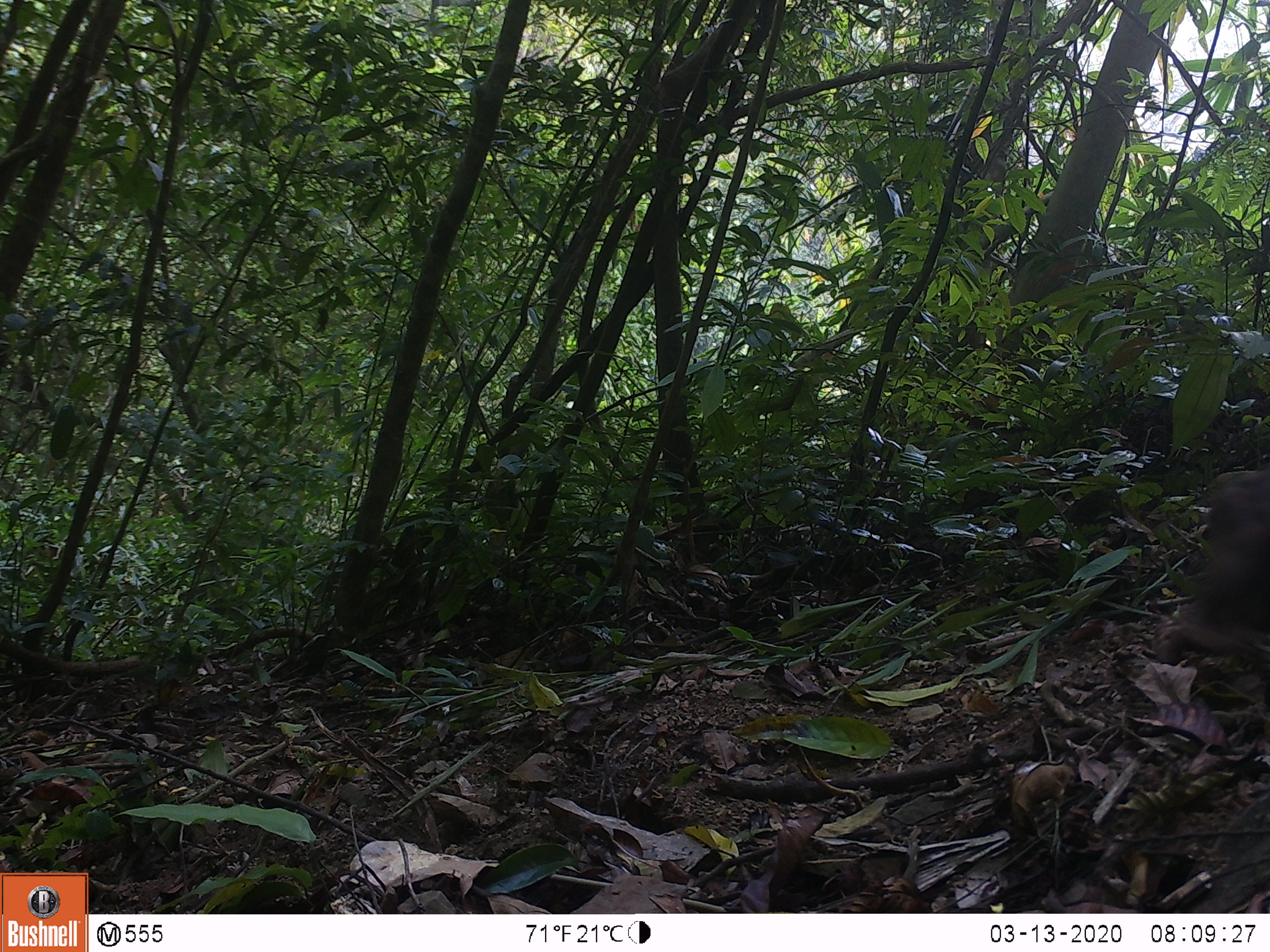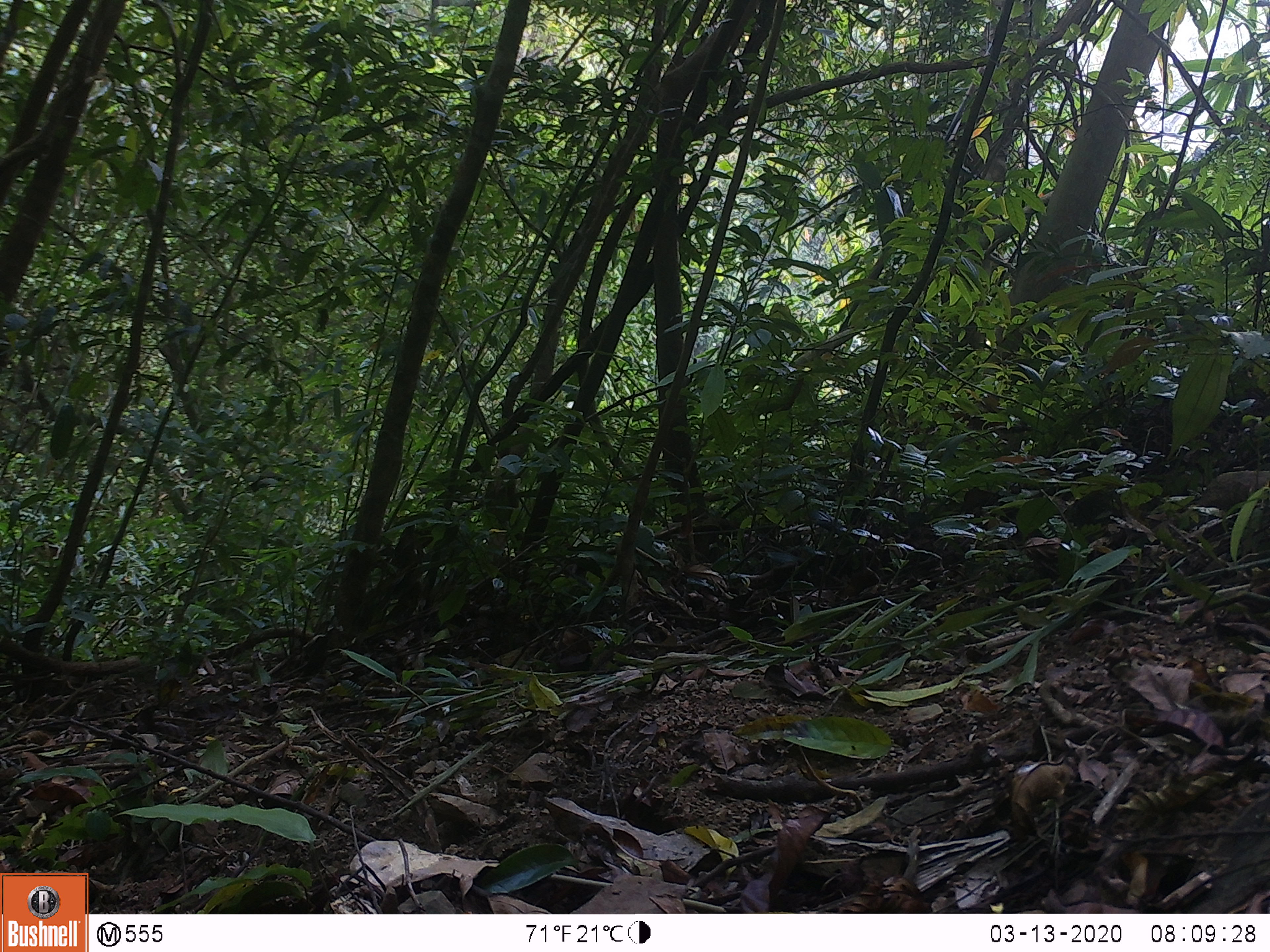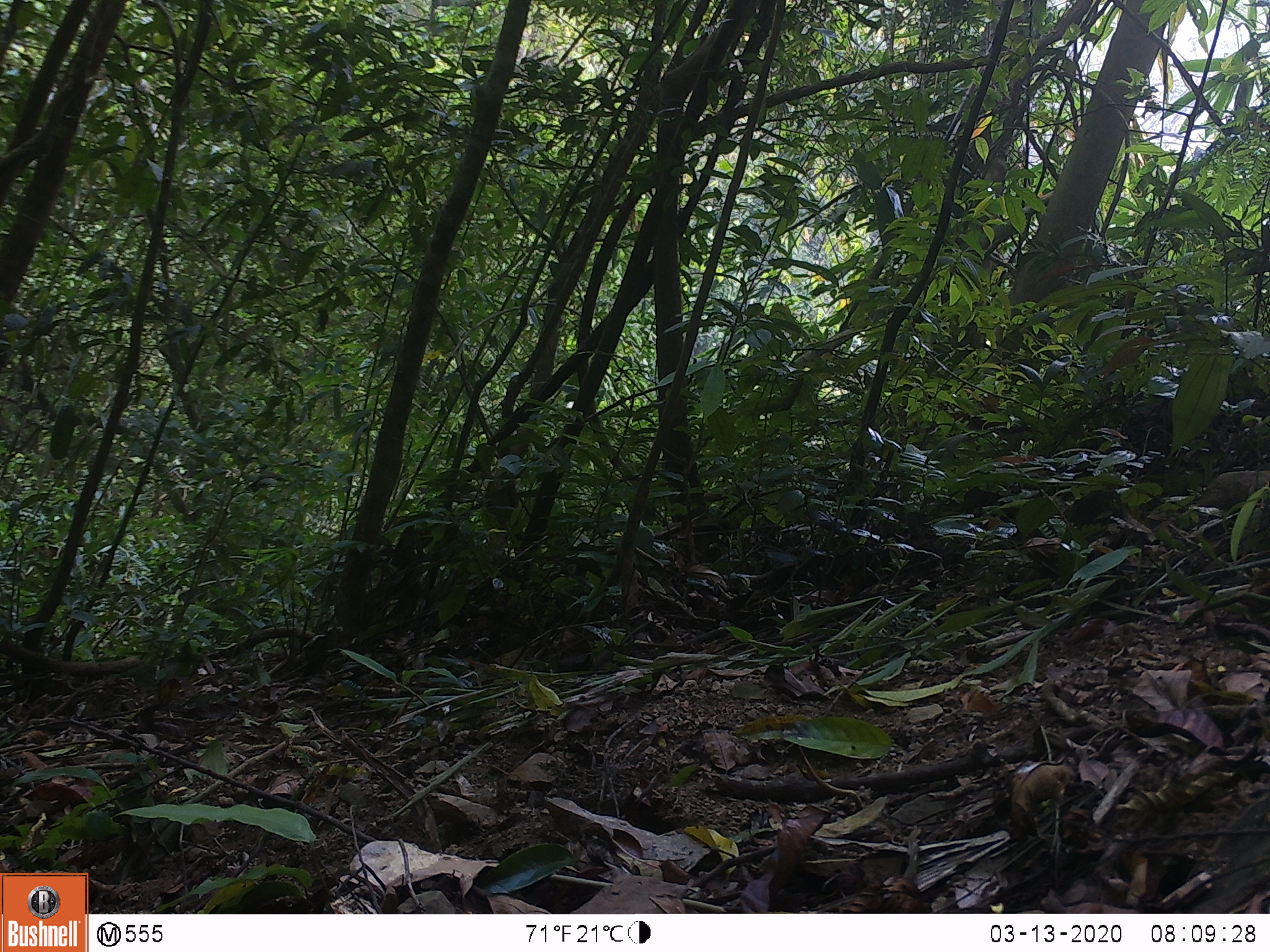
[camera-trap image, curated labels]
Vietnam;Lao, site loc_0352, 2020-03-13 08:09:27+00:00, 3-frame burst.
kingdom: Animalia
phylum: Chordata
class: Mammalia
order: Primates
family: Cercopithecidae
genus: Macaca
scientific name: Macaca arctoides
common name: stump-tailed macaque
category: stump tailed macaque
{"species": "stump tailed macaque (stump-tailed macaque) (Macaca arctoides)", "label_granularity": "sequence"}